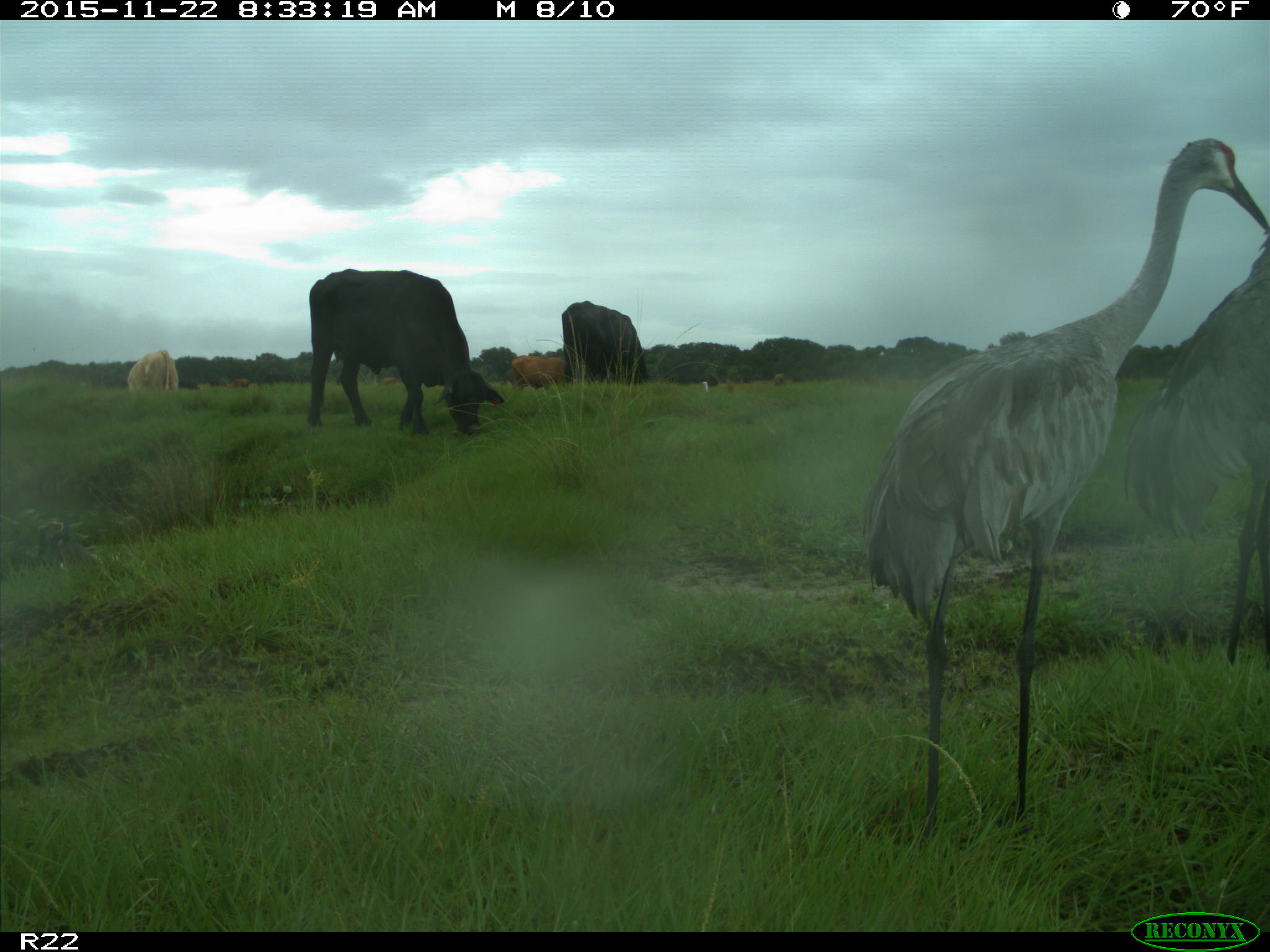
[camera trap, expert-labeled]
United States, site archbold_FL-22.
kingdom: Animalia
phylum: Chordata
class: Mammalia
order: Artiodactyla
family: Bovidae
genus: Bos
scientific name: Bos taurus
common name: domestic cow